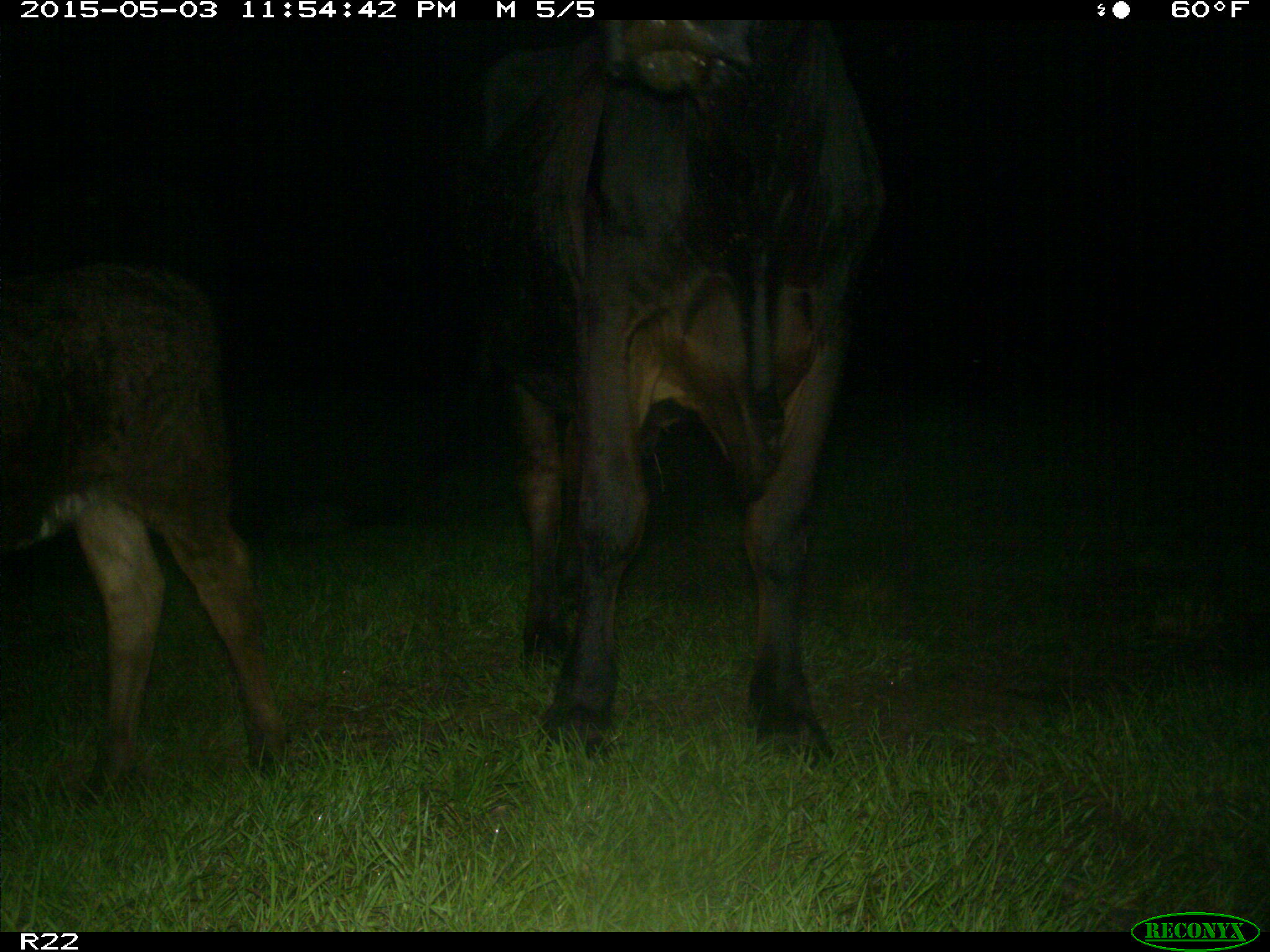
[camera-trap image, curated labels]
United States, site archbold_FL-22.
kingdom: Animalia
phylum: Chordata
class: Mammalia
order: Artiodactyla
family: Bovidae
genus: Bos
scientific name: Bos taurus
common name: domestic cow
Bos taurus (domestic cow).